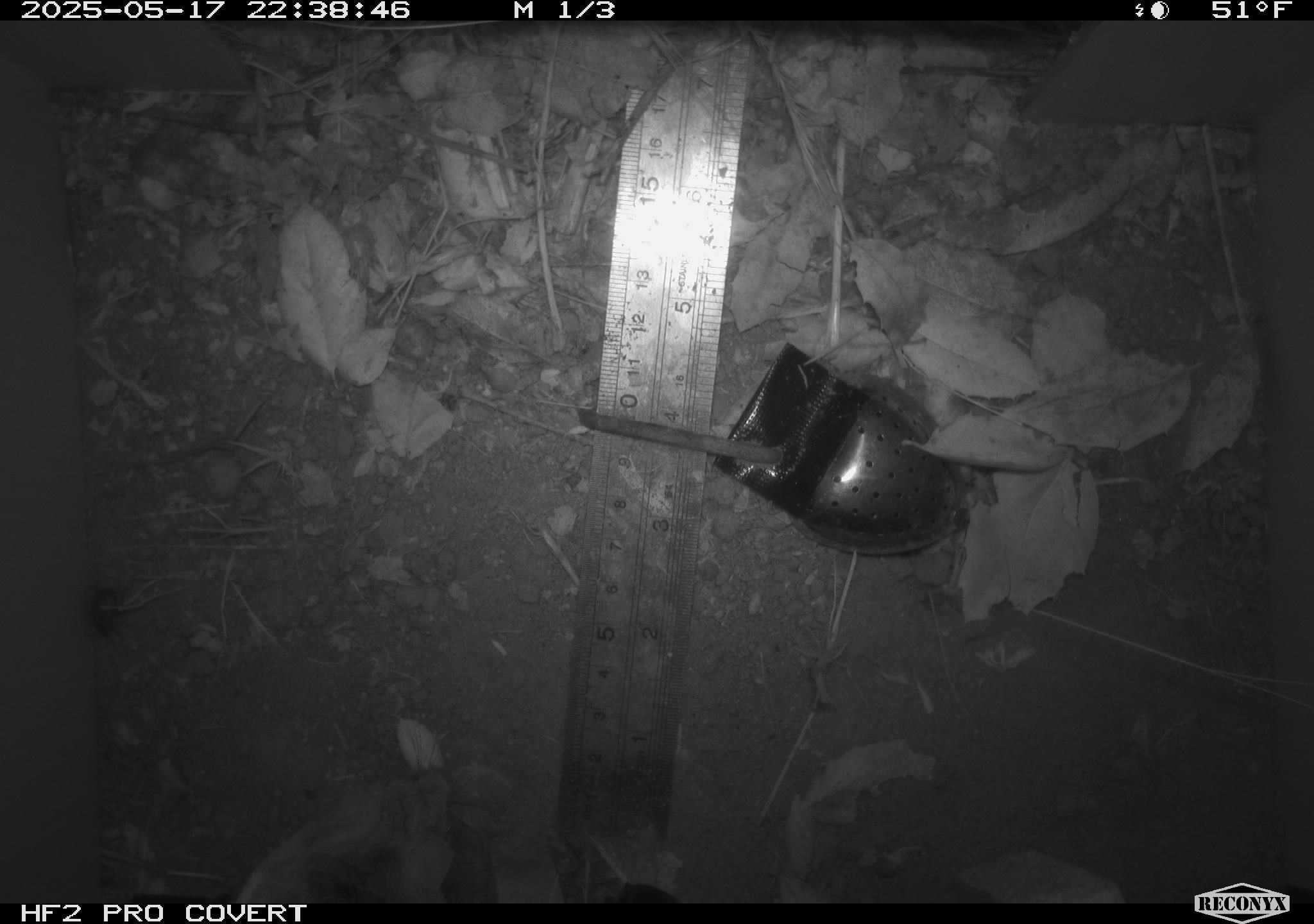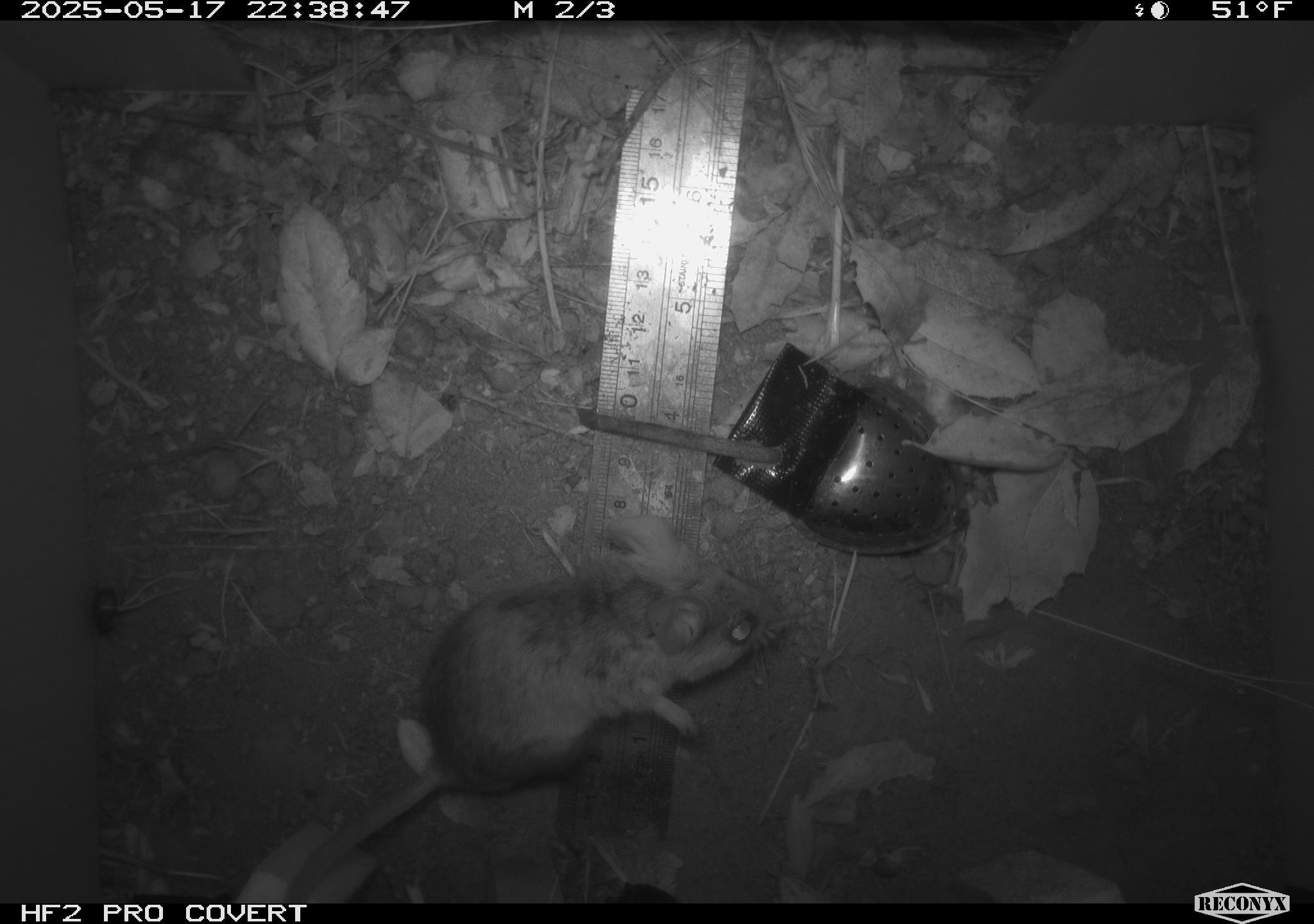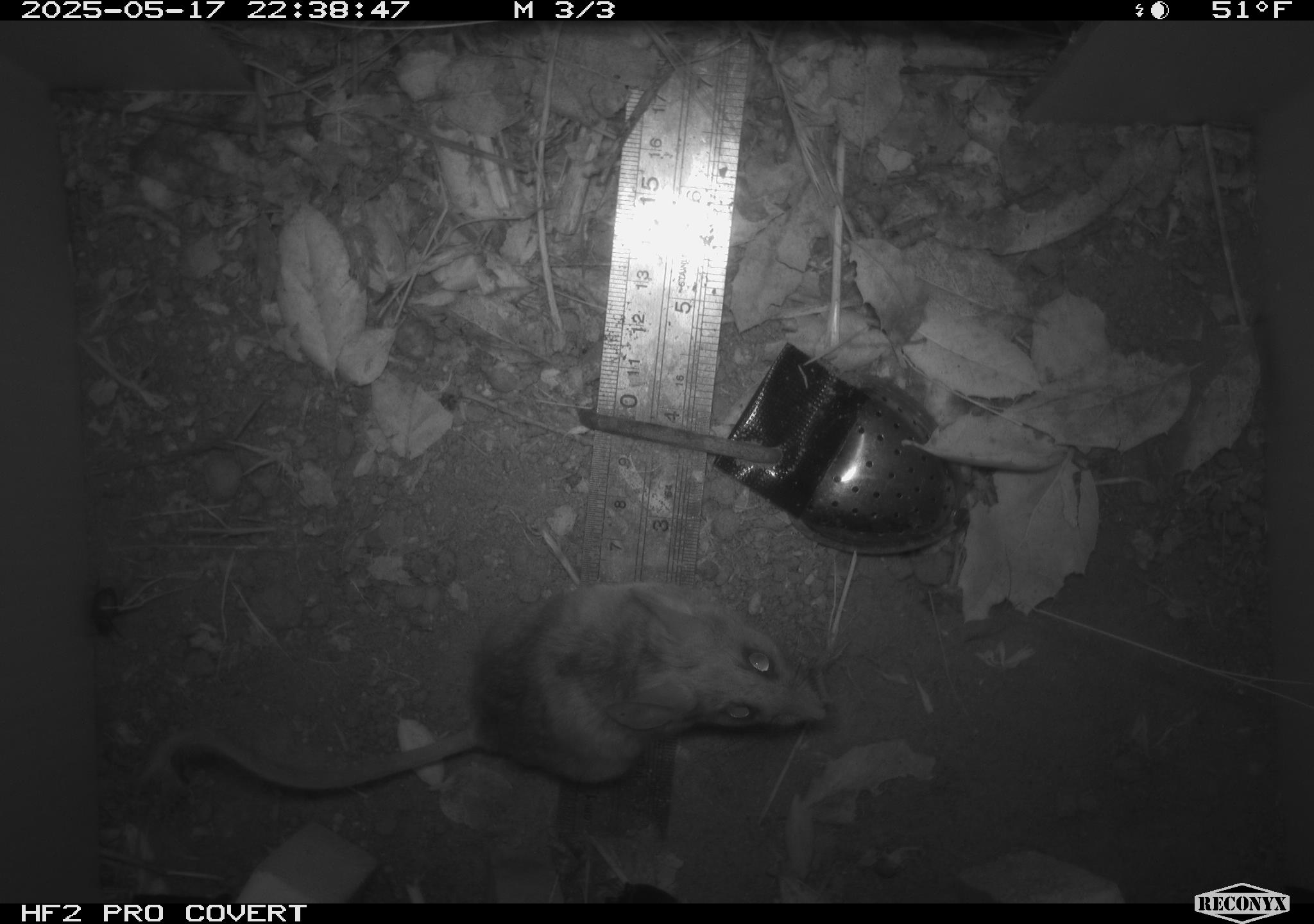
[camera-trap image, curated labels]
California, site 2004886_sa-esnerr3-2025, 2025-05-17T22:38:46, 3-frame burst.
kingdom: Animalia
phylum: Chordata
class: Mammalia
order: Rodentia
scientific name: Rodentia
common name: rodent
Rodent (Rodentia).